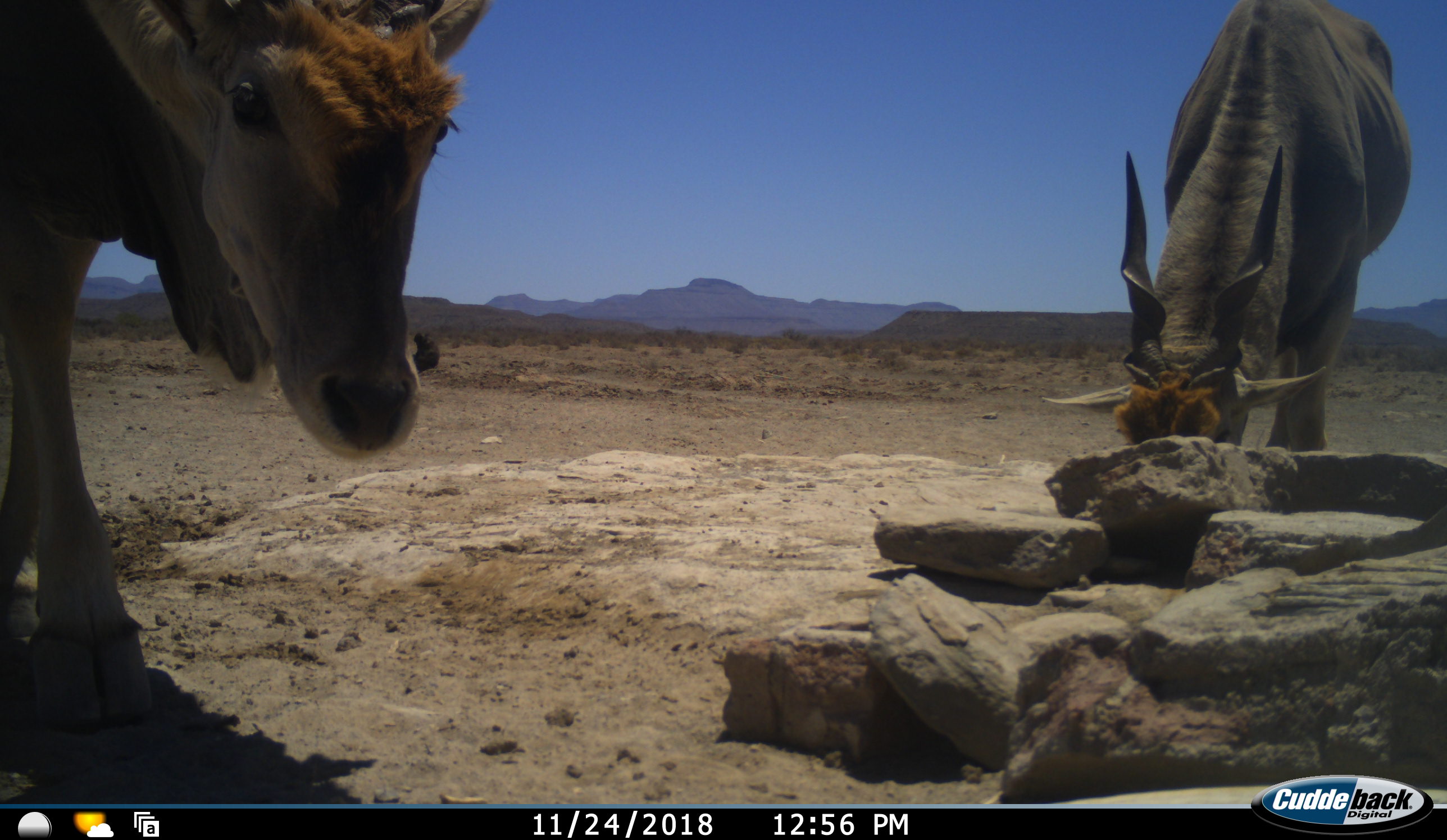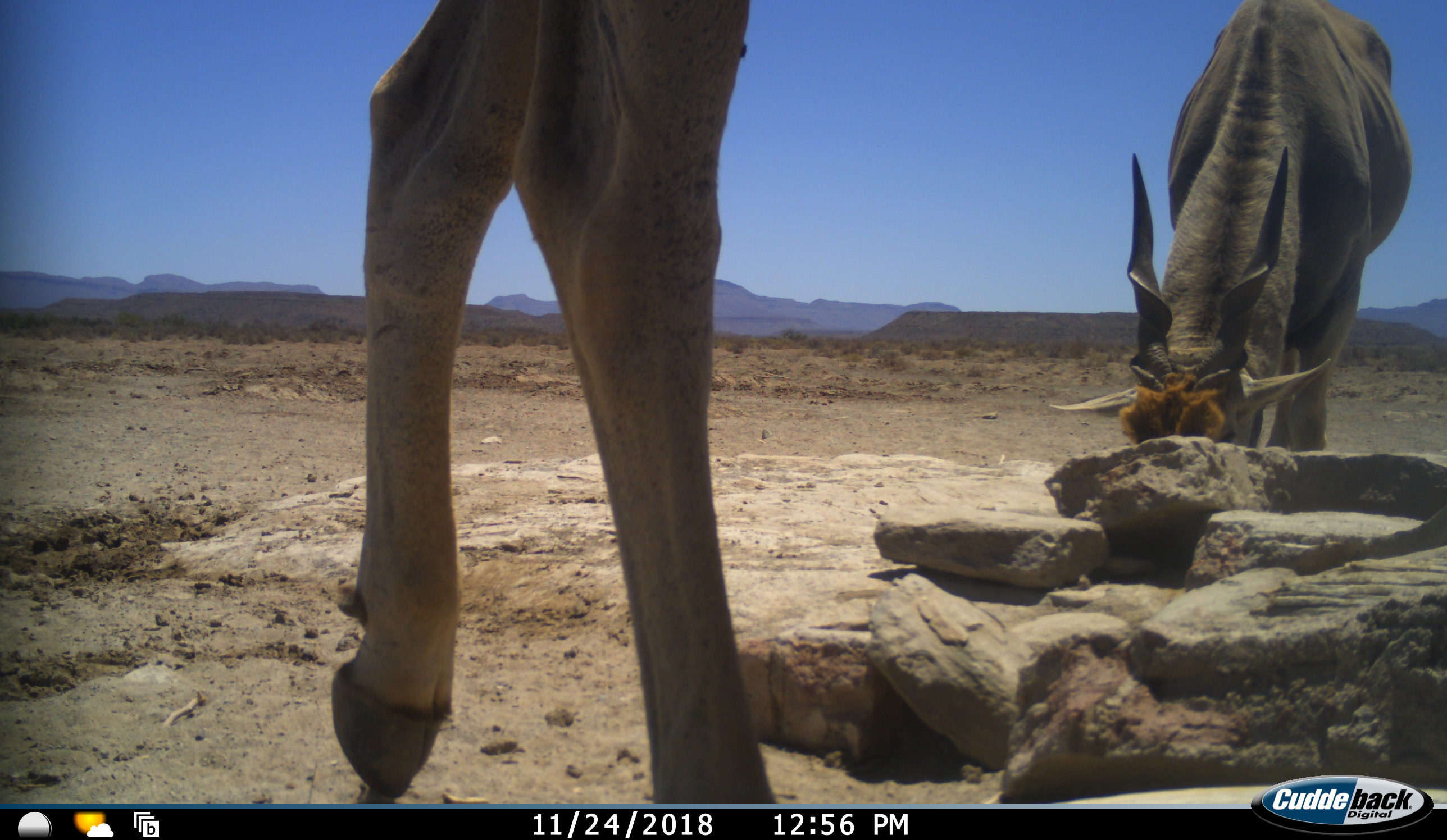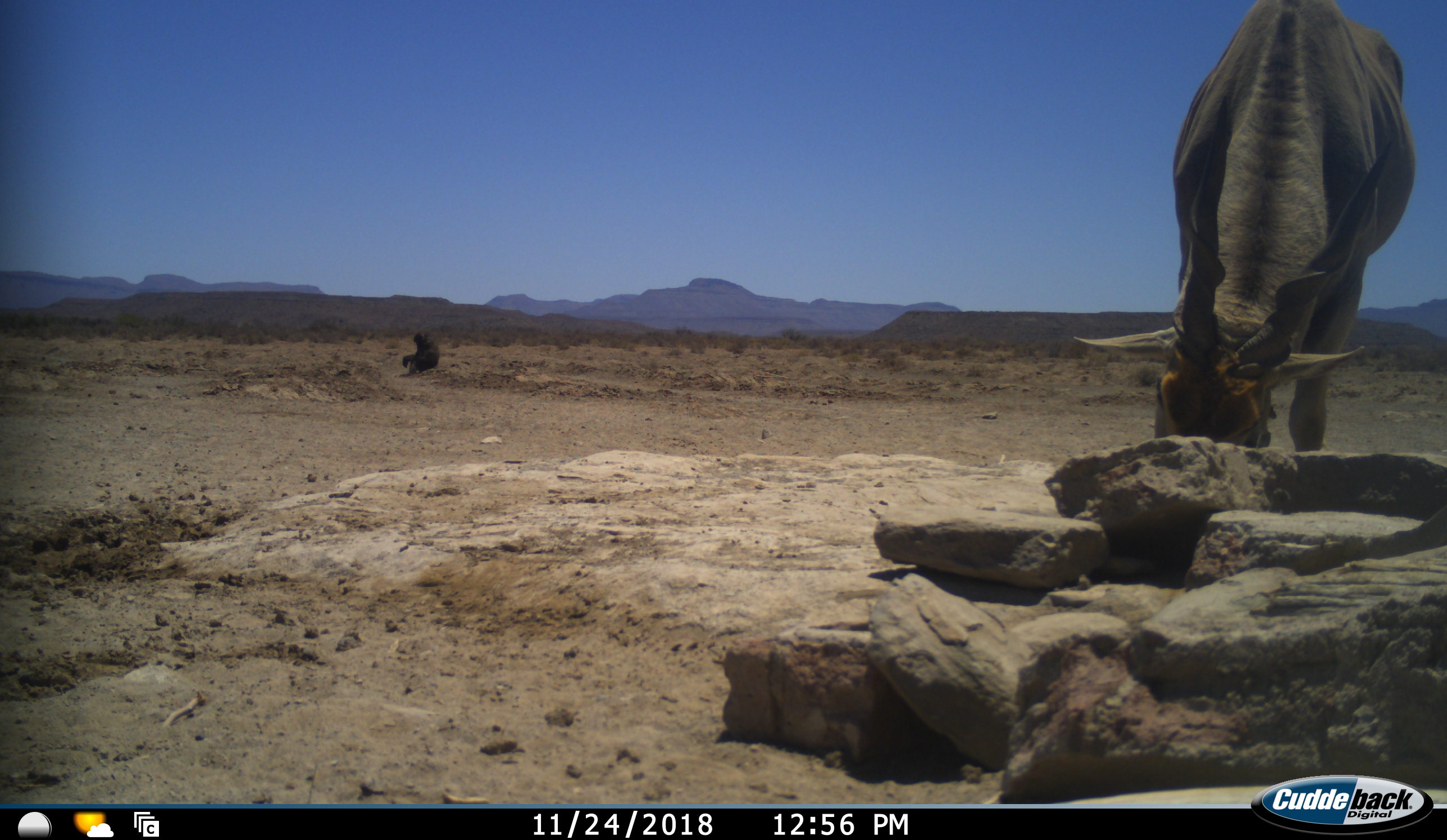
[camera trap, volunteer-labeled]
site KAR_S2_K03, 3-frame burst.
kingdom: Animalia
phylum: Chordata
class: Mammalia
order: Primates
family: Cercopithecidae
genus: Papio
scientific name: Papio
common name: baboon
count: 1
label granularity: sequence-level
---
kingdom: Animalia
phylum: Chordata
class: Mammalia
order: Artiodactyla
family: Bovidae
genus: Tragelaphus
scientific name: Tragelaphus oryx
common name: eland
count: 2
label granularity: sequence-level